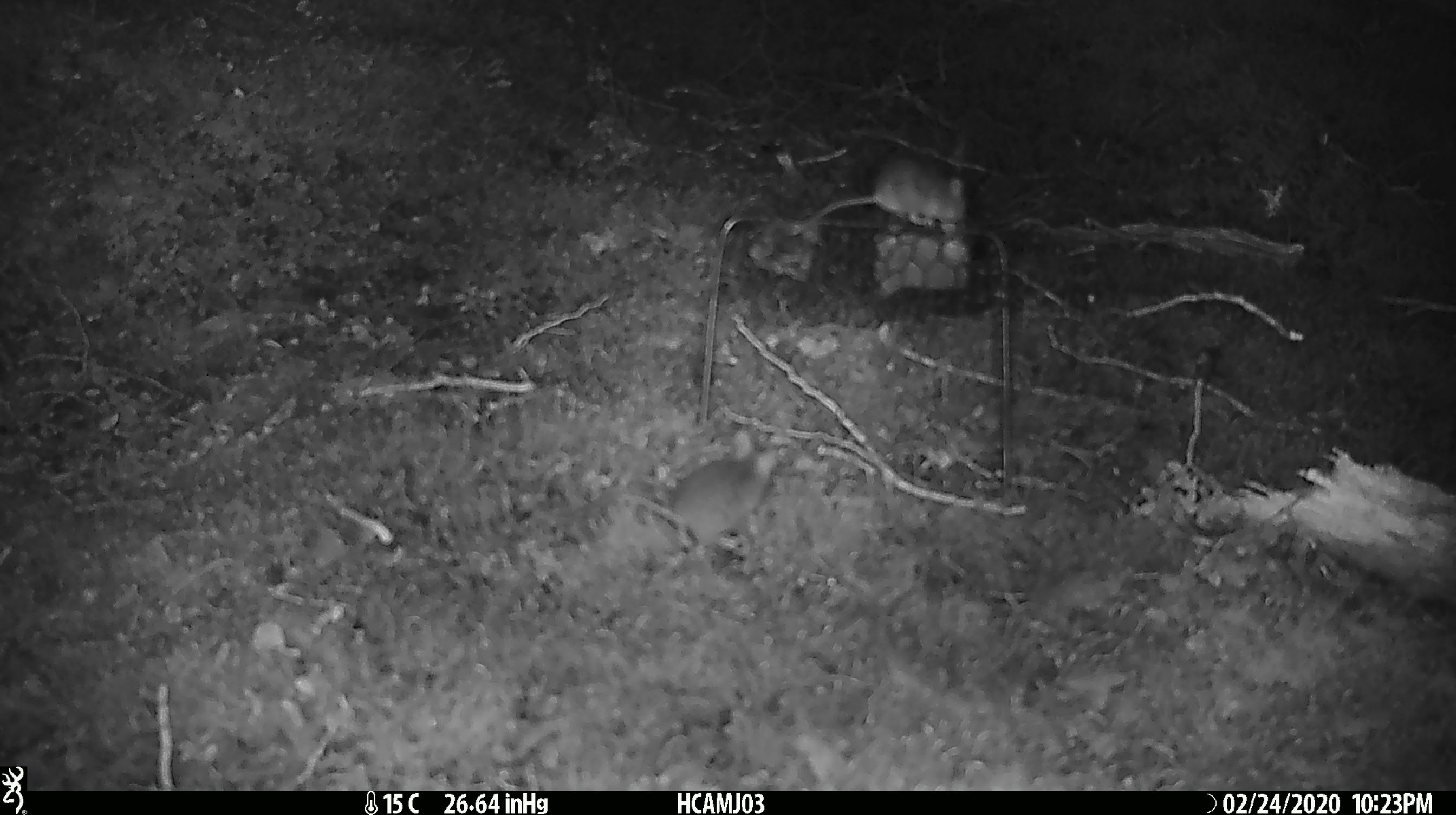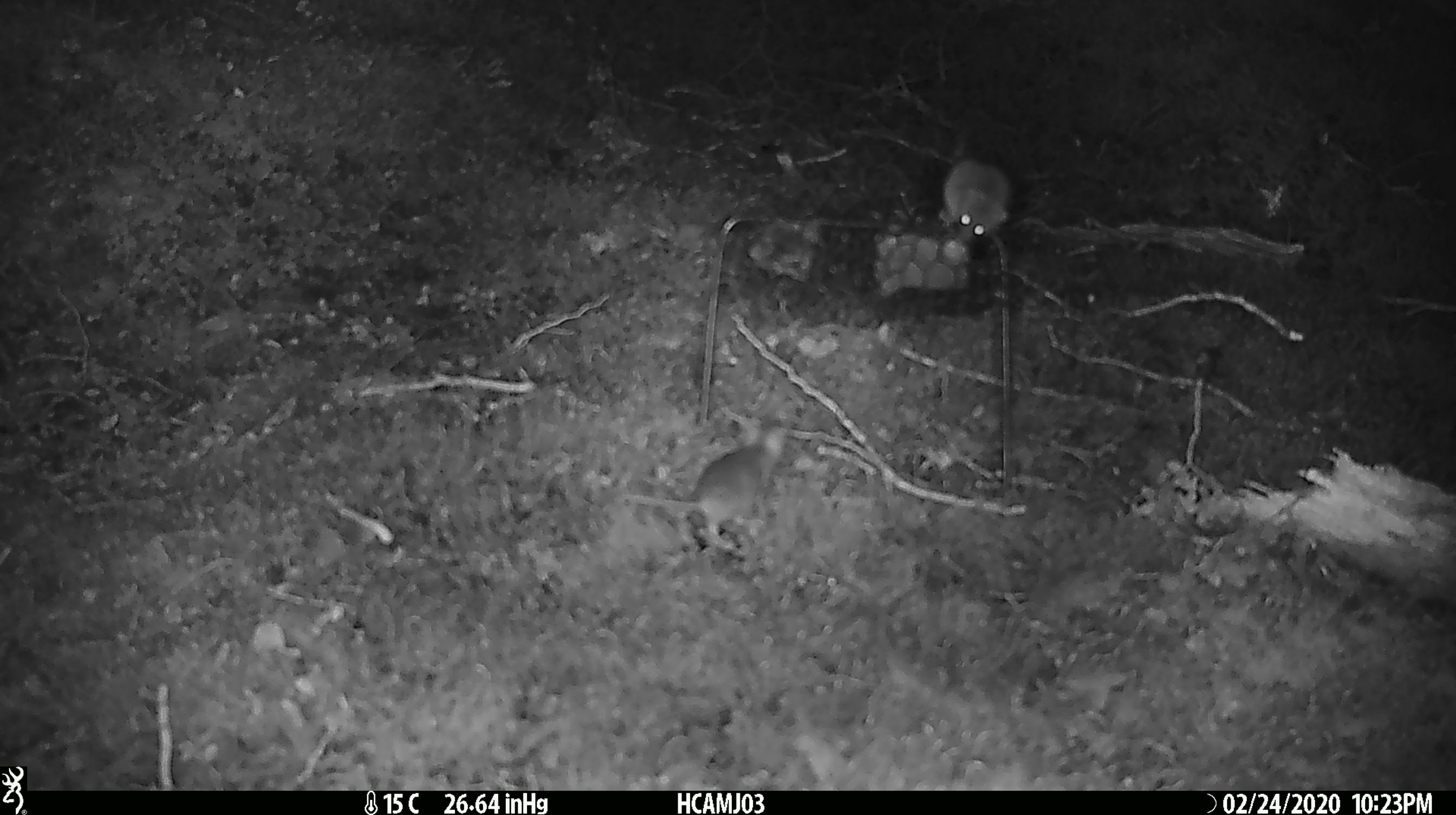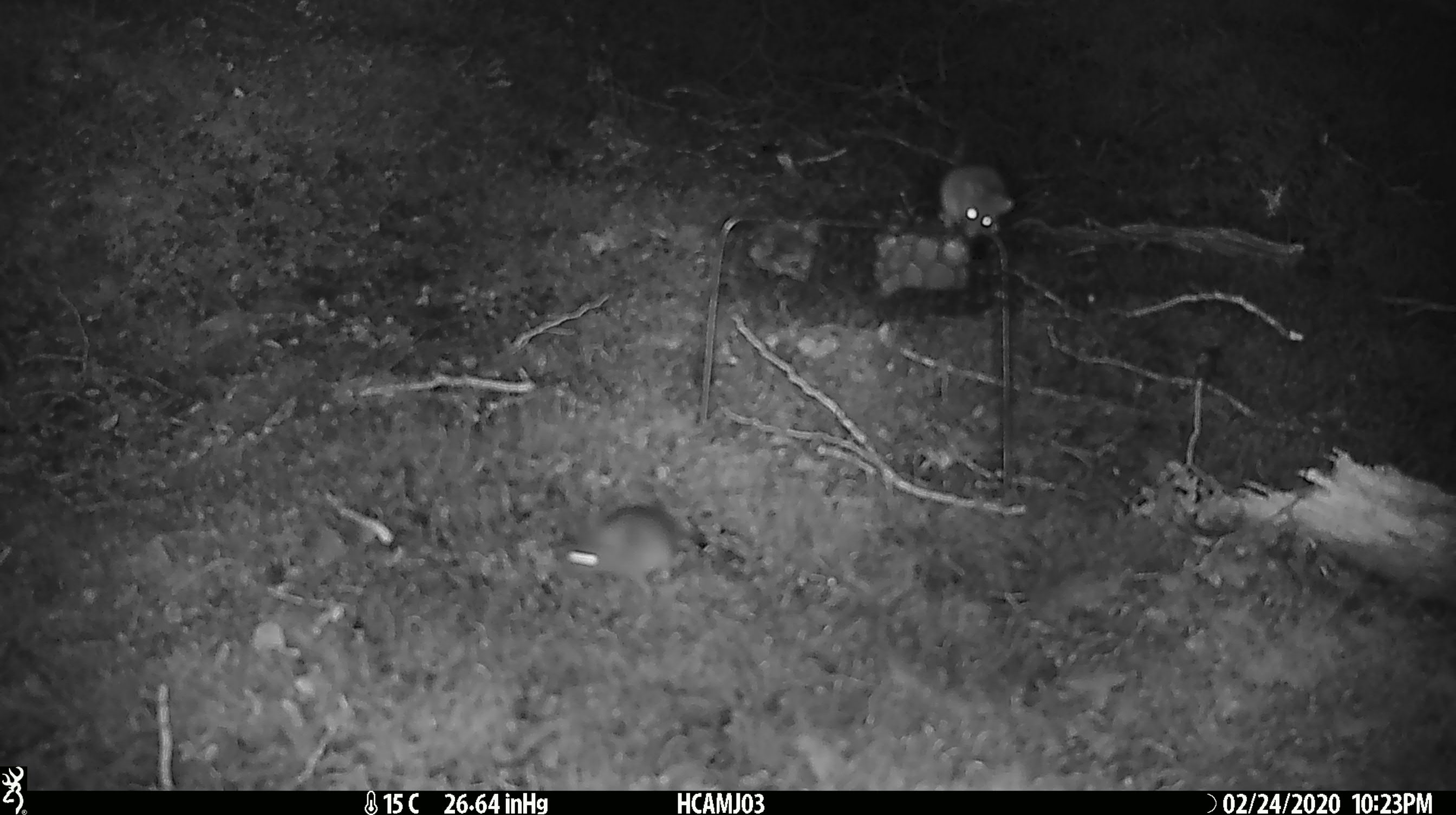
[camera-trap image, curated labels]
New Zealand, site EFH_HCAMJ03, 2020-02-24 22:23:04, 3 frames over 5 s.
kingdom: Animalia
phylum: Chordata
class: Mammalia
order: Rodentia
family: Muridae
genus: Mus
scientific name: Mus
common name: mouse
Mouse (Mus).